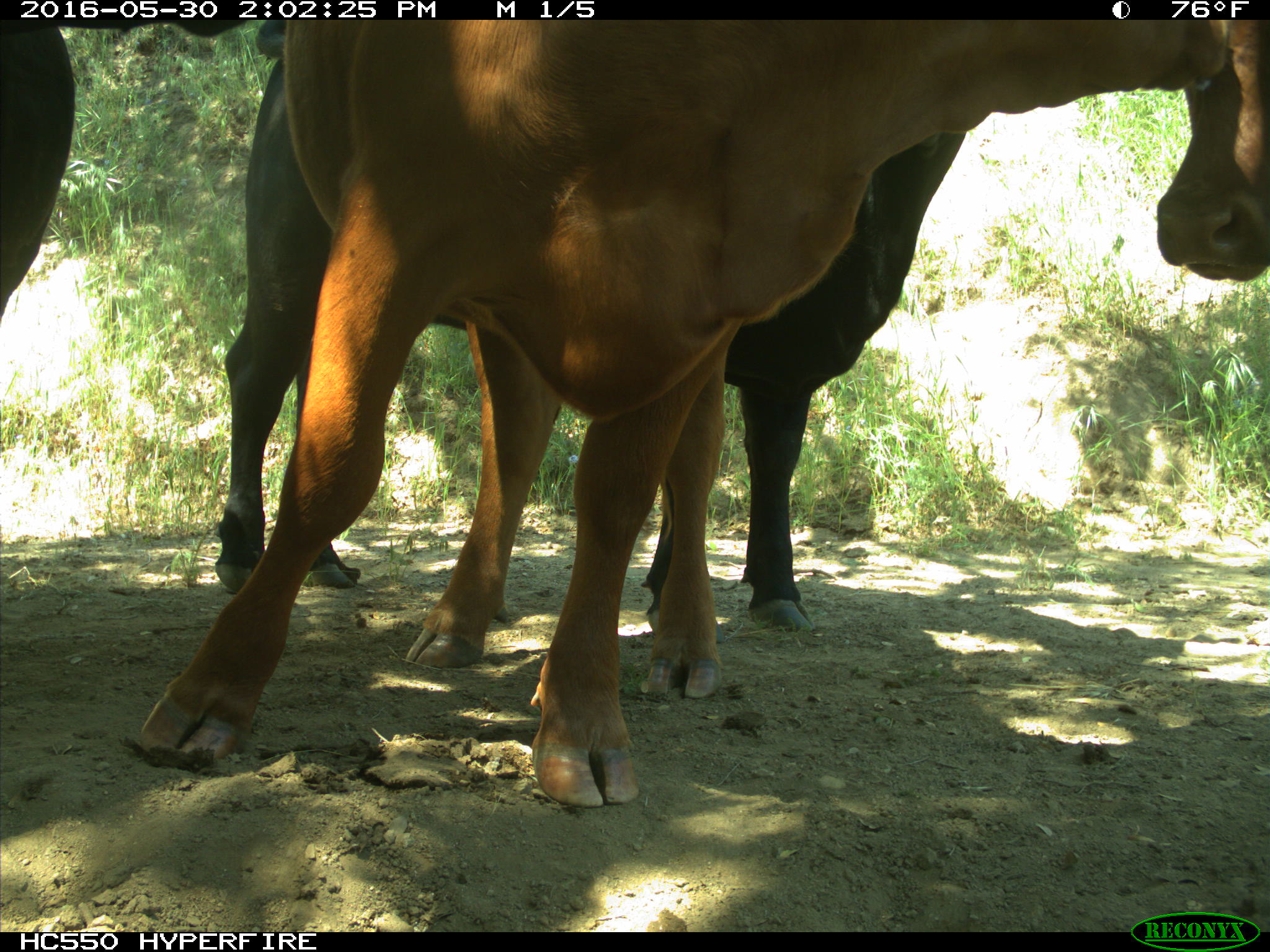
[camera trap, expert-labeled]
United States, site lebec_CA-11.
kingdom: Animalia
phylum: Chordata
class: Mammalia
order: Artiodactyla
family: Bovidae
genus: Bos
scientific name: Bos taurus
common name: domestic cow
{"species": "Bos taurus (domestic cow)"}